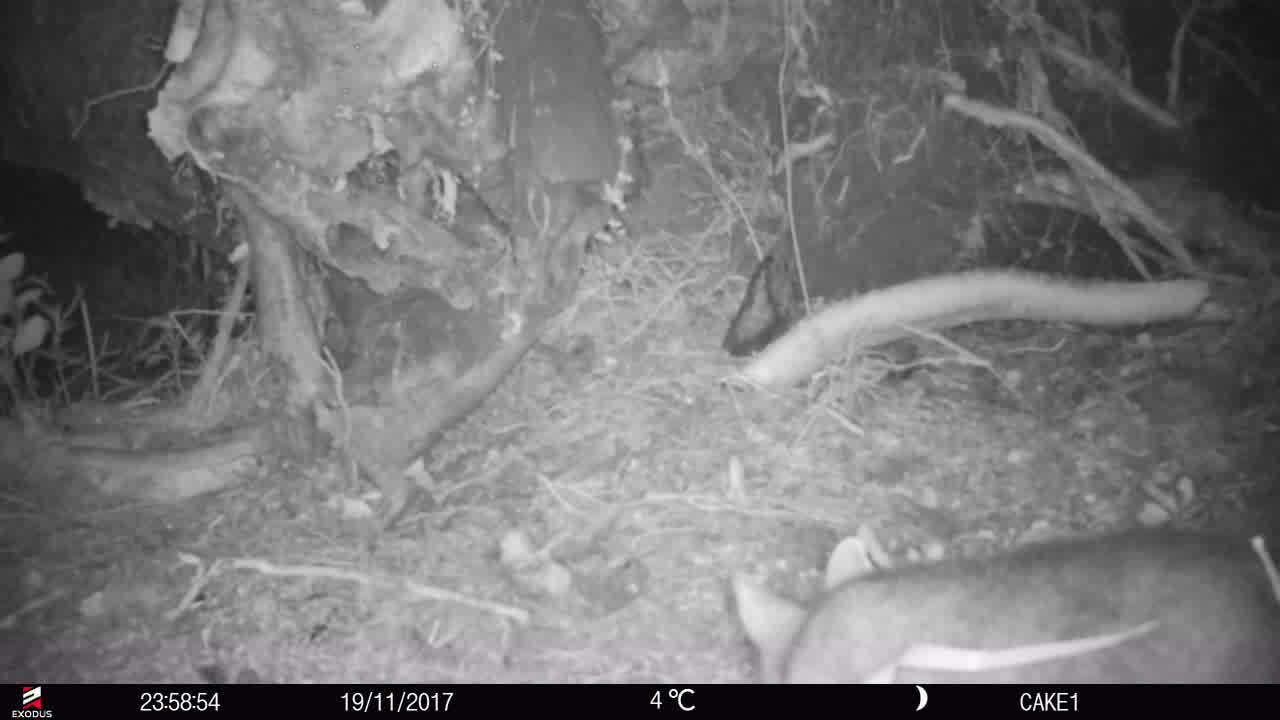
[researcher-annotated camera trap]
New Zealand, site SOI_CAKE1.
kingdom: Animalia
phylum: Chordata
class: Mammalia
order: Diprotodontia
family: Phalangeridae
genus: Trichosurus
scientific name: Trichosurus vulpecula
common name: common brushtail possum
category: possum